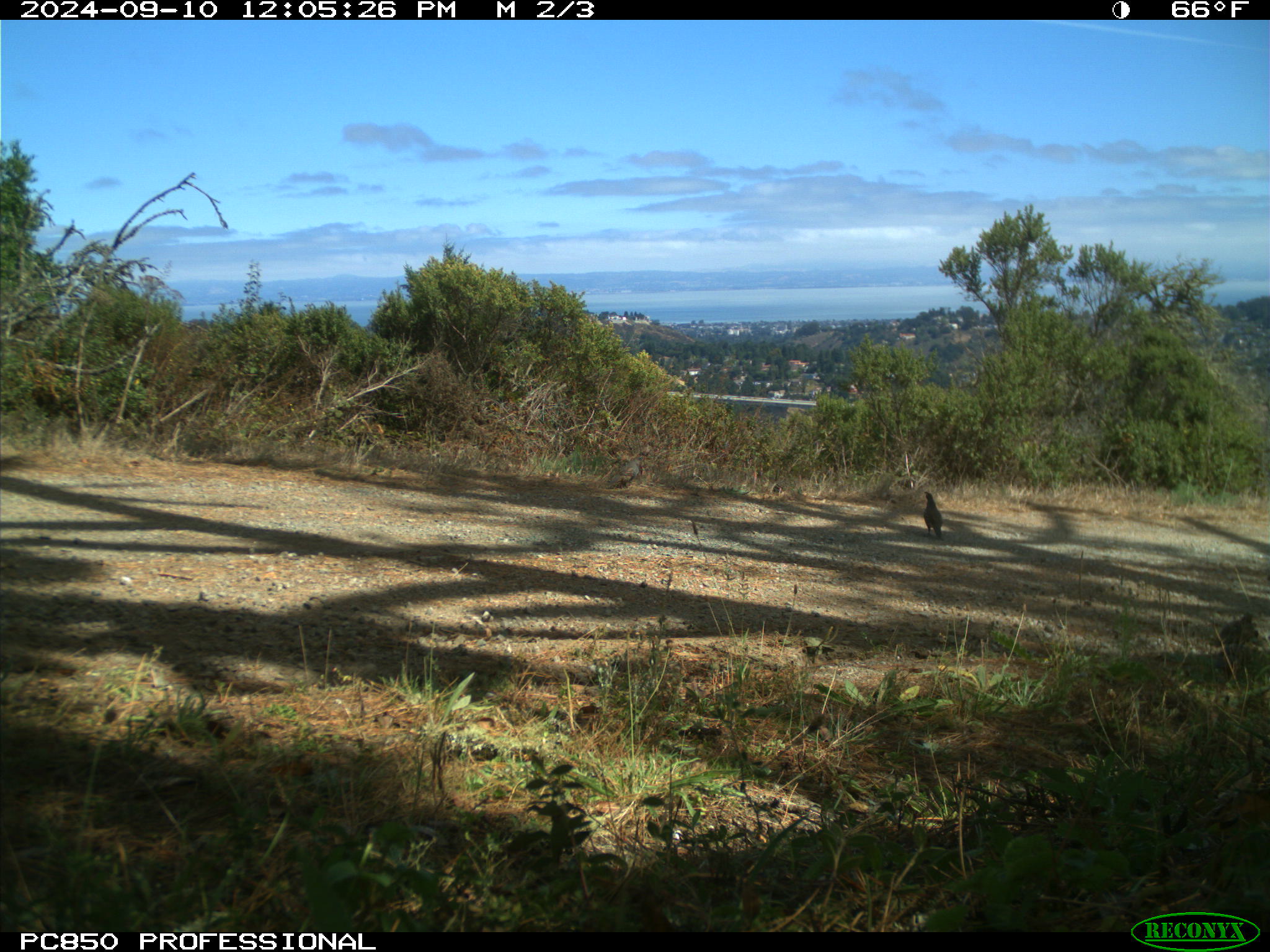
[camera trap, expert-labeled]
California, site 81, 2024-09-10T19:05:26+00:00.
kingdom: Animalia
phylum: Chordata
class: Aves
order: Galliformes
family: Odontophoridae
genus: Callipepla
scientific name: Callipepla californica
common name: california quail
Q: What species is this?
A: California quail (Callipepla californica).